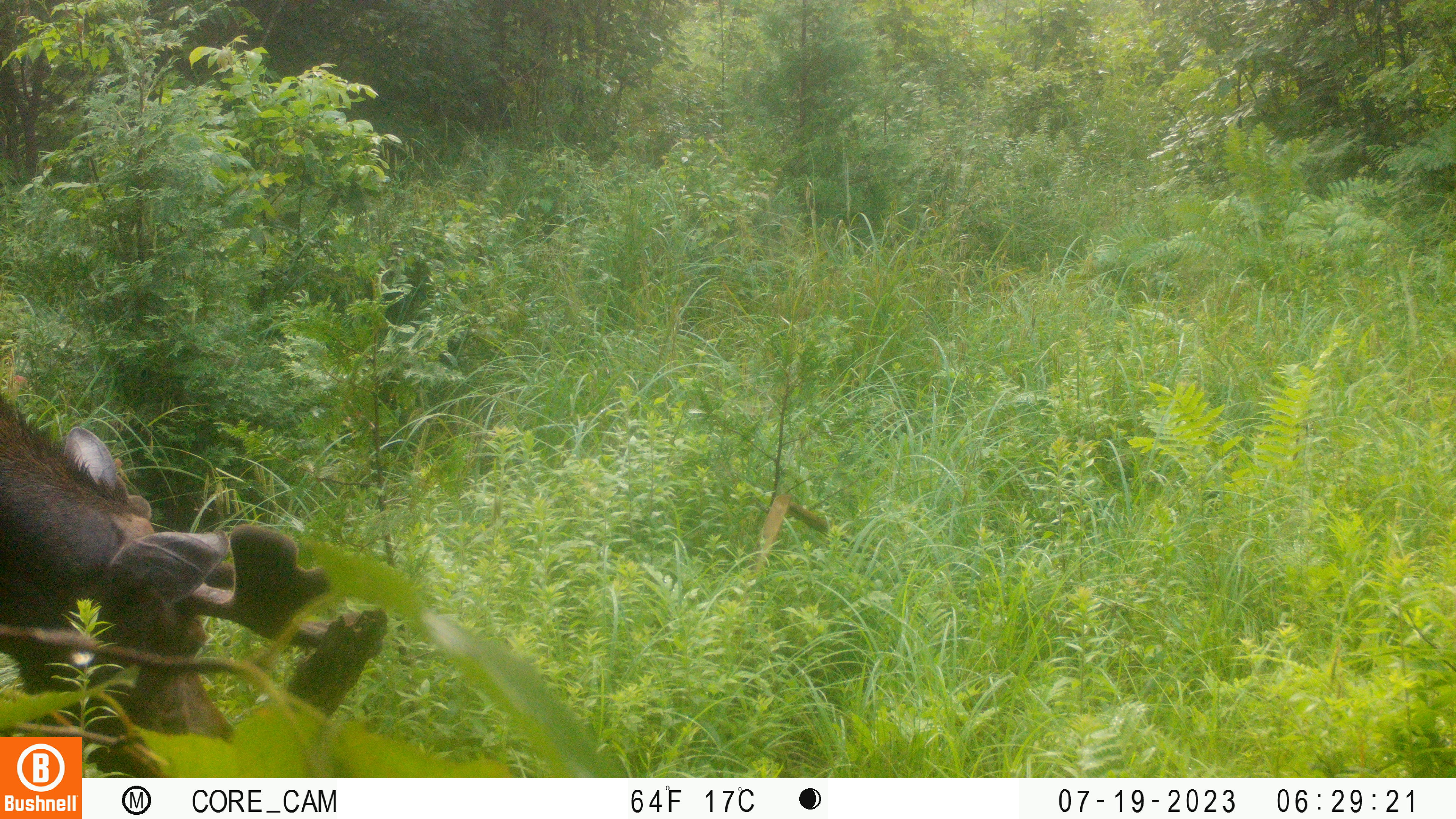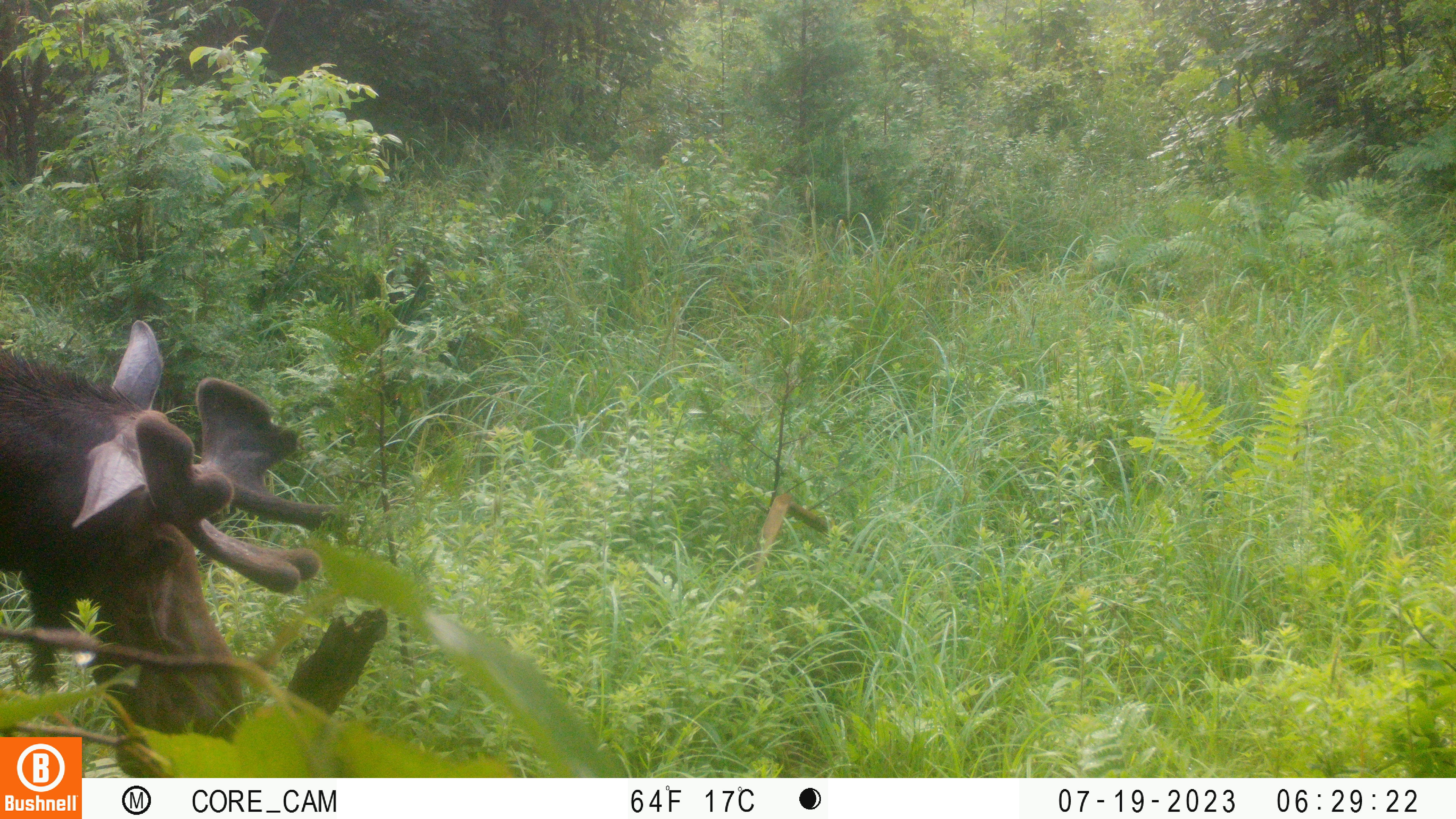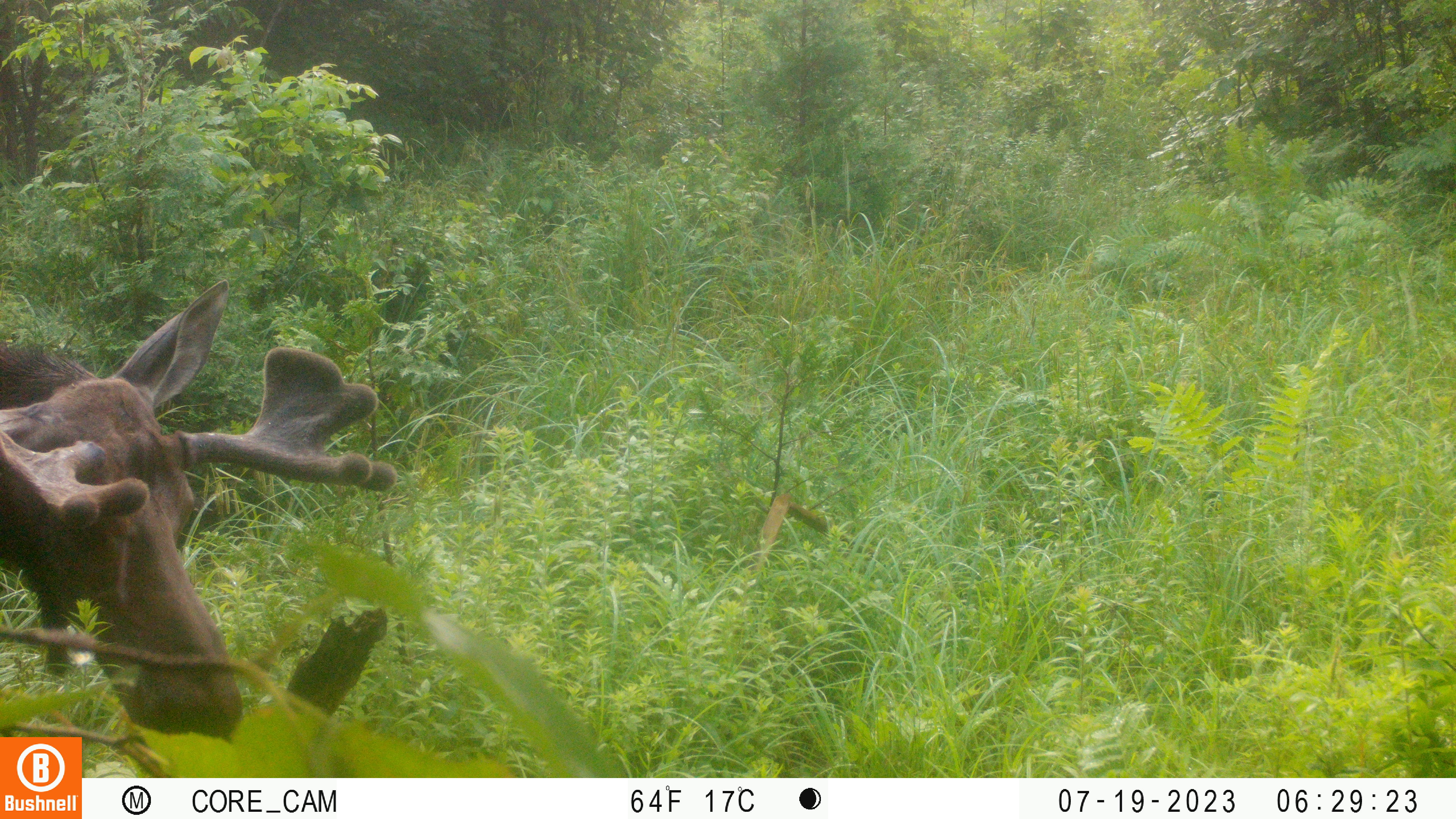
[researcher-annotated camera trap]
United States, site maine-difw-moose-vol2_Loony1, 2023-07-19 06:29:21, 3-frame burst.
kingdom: Animalia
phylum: Chordata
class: Mammalia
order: Artiodactyla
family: Cervidae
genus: Alces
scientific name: Alces alces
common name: moose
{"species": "moose (Alces alces)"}